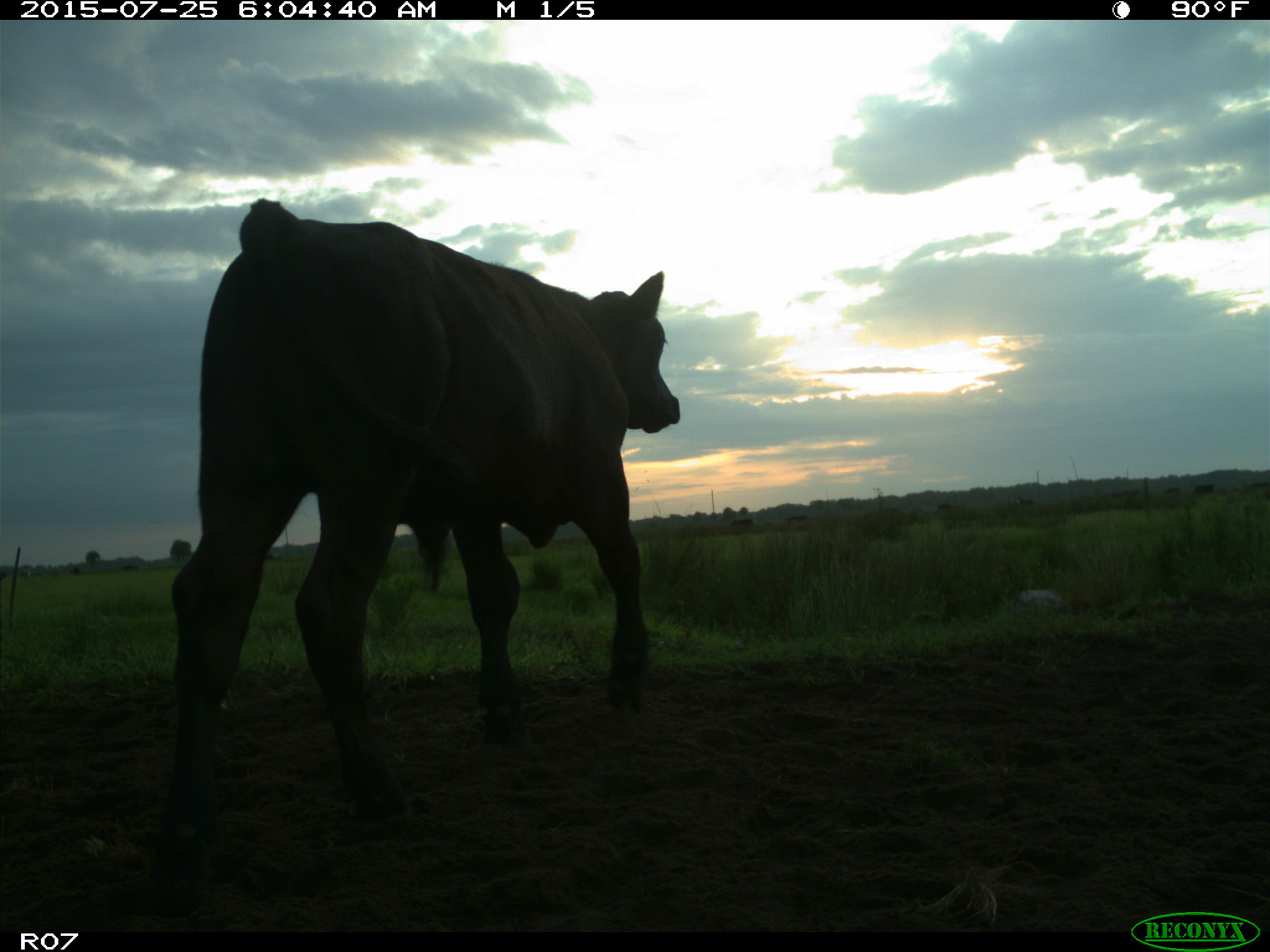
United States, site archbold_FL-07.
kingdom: Animalia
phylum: Chordata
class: Mammalia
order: Artiodactyla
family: Bovidae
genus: Bos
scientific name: Bos taurus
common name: domestic cow